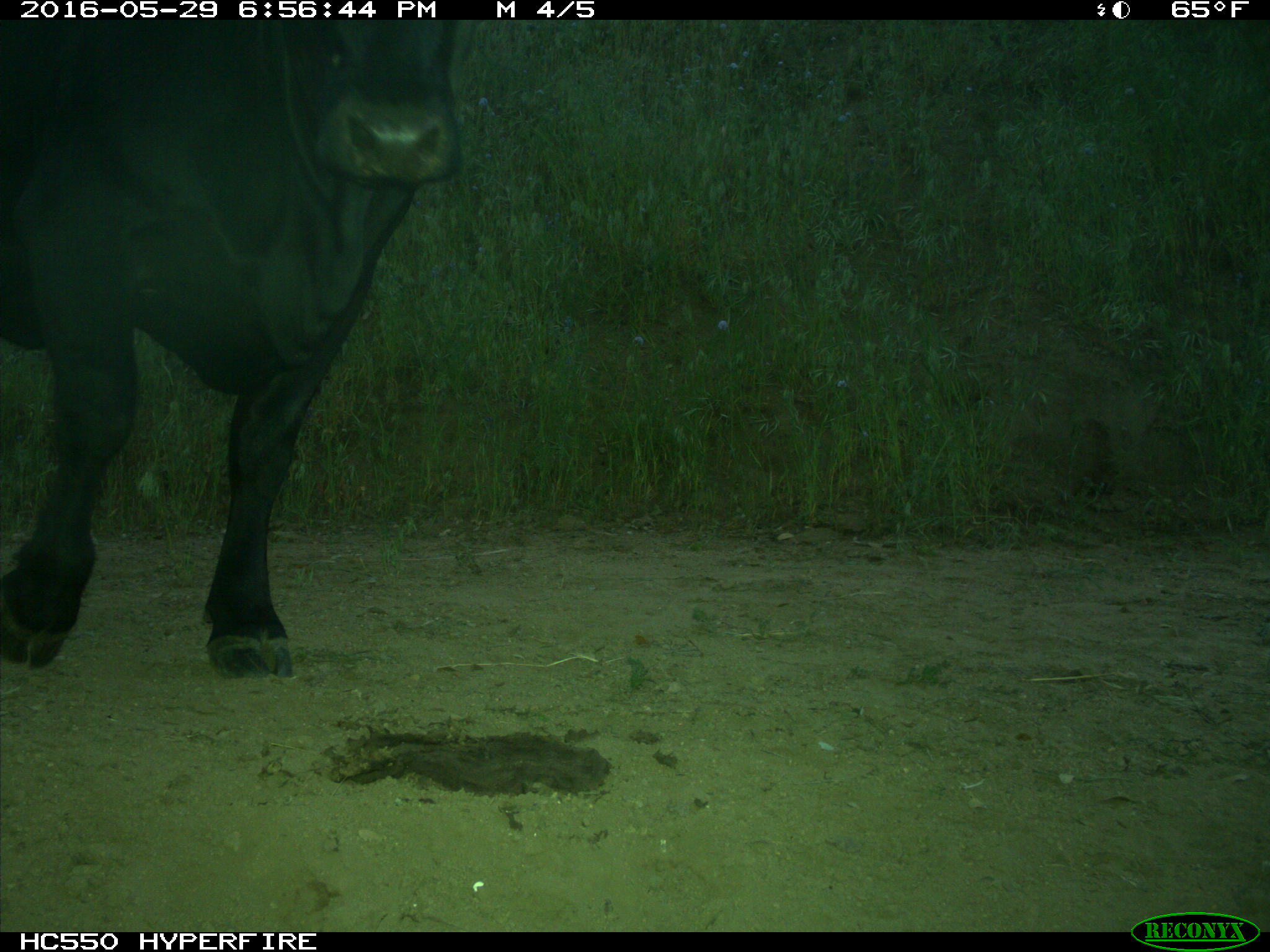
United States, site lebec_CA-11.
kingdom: Animalia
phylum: Chordata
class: Mammalia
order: Artiodactyla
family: Bovidae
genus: Bos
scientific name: Bos taurus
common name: domestic cow